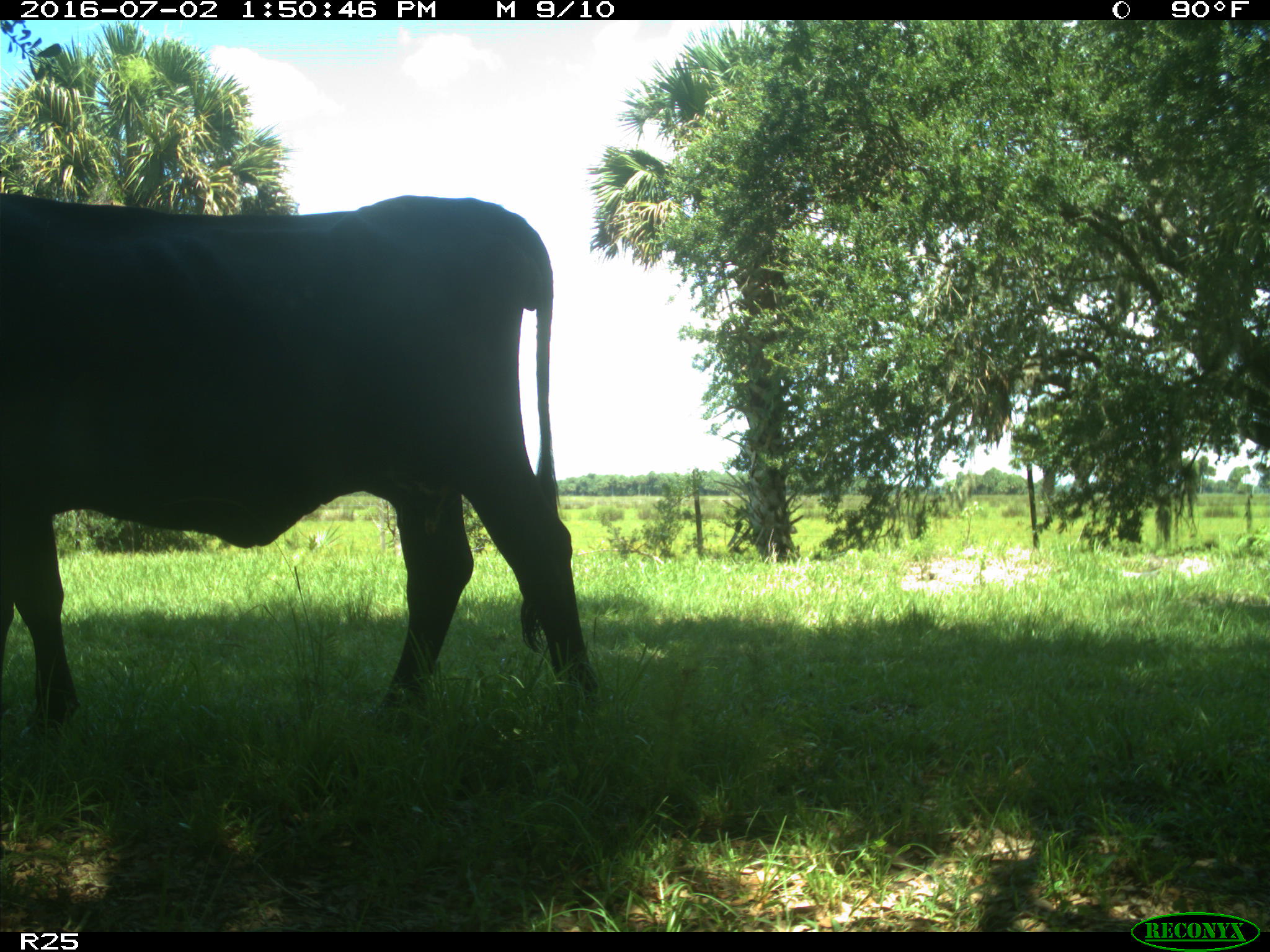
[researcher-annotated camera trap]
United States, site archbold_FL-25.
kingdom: Animalia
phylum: Chordata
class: Mammalia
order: Artiodactyla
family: Bovidae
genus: Bos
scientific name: Bos taurus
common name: domestic cow